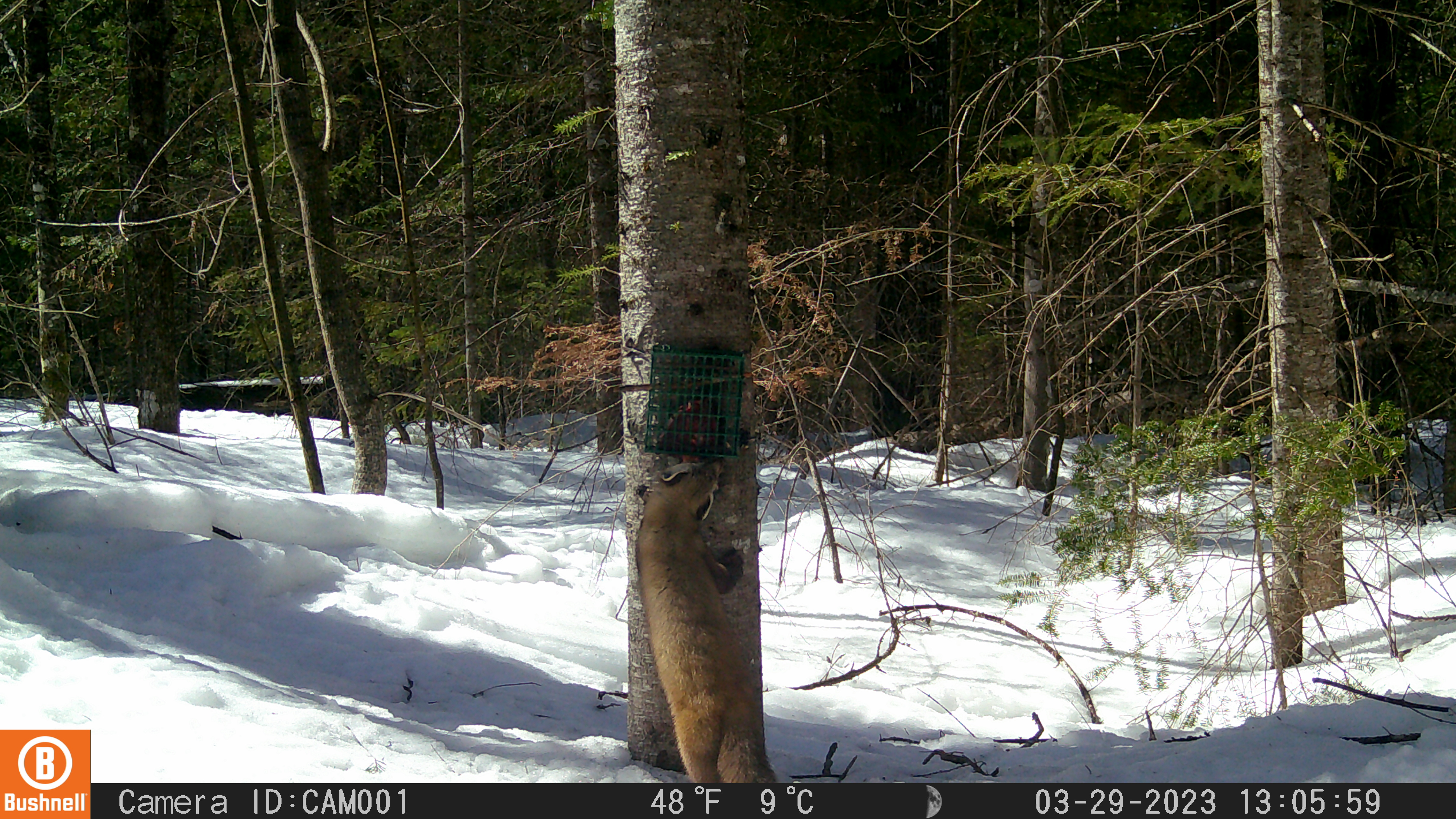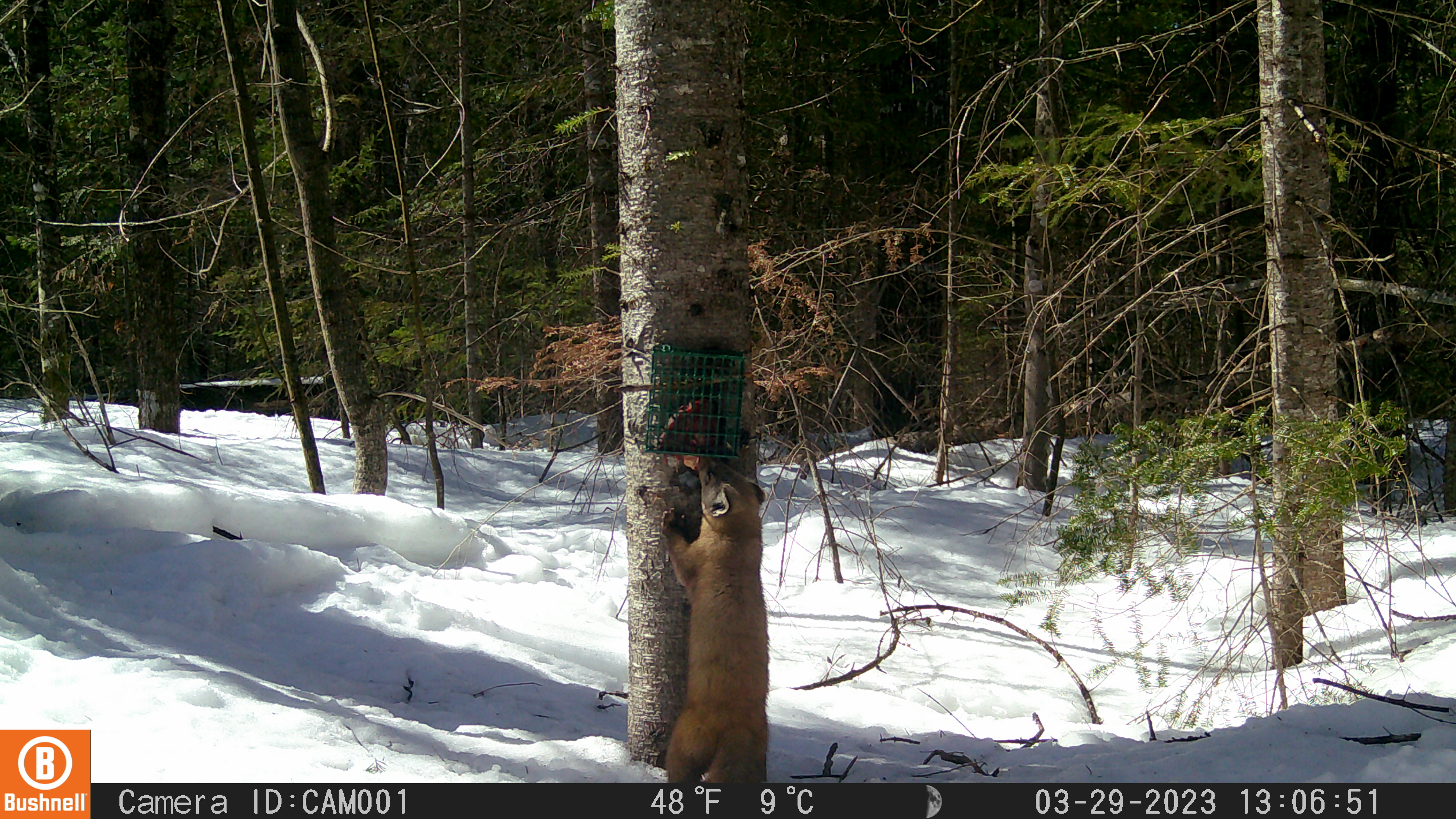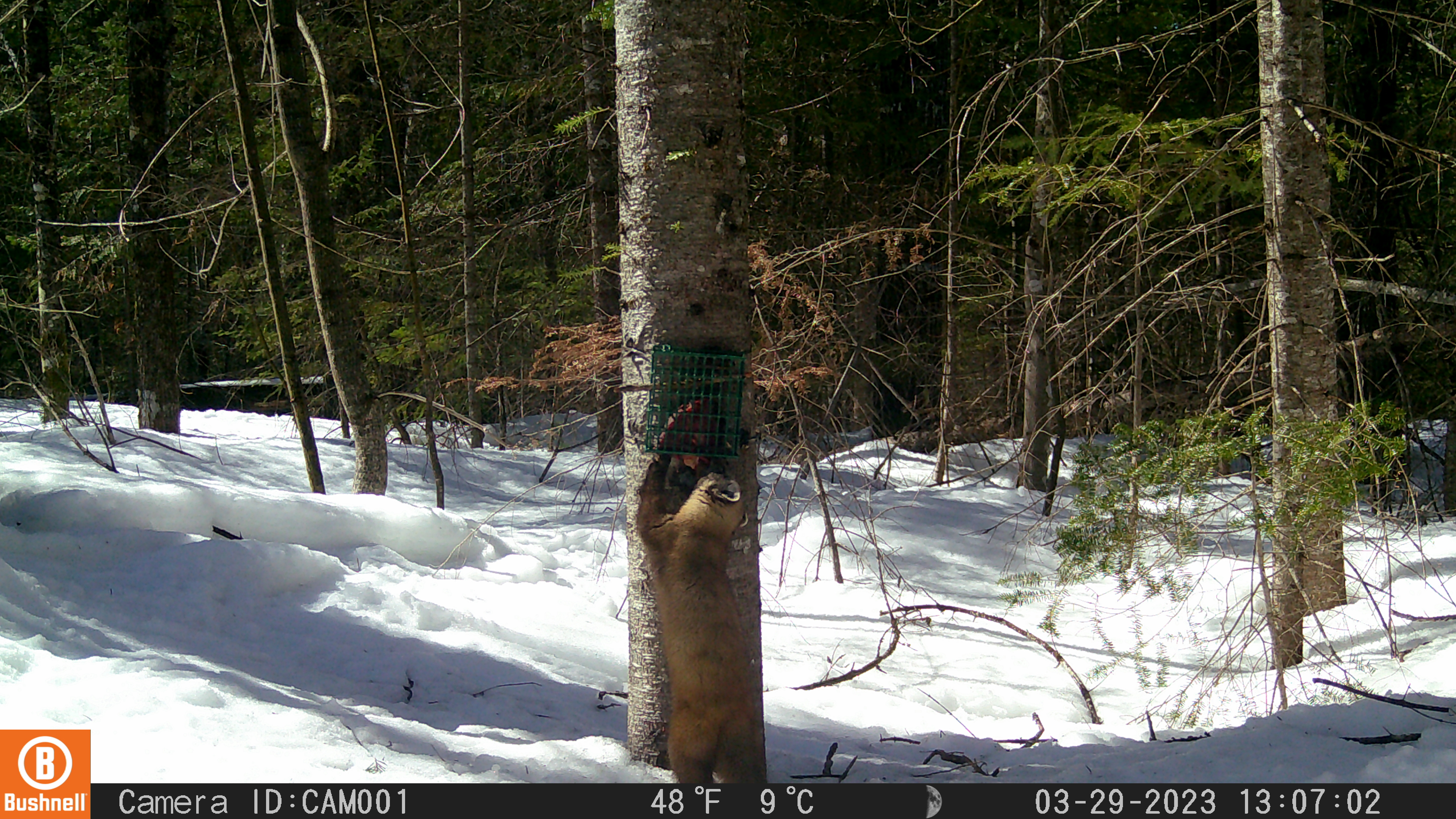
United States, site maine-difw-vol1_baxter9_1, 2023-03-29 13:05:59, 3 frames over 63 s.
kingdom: Animalia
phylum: Chordata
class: Mammalia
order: Carnivora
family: Mustelidae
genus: Martes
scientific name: Martes americana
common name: american marten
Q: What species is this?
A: American marten (Martes americana).